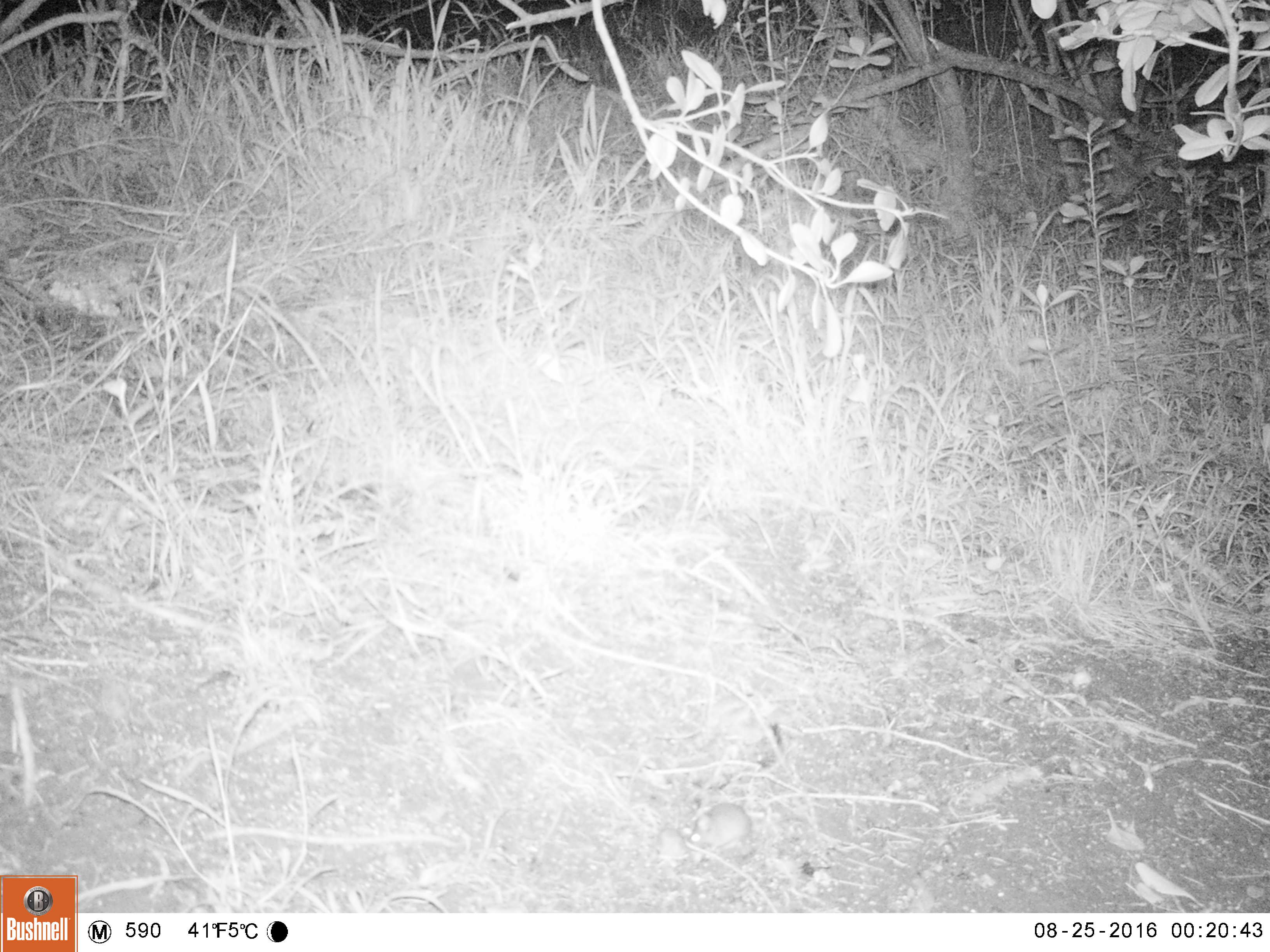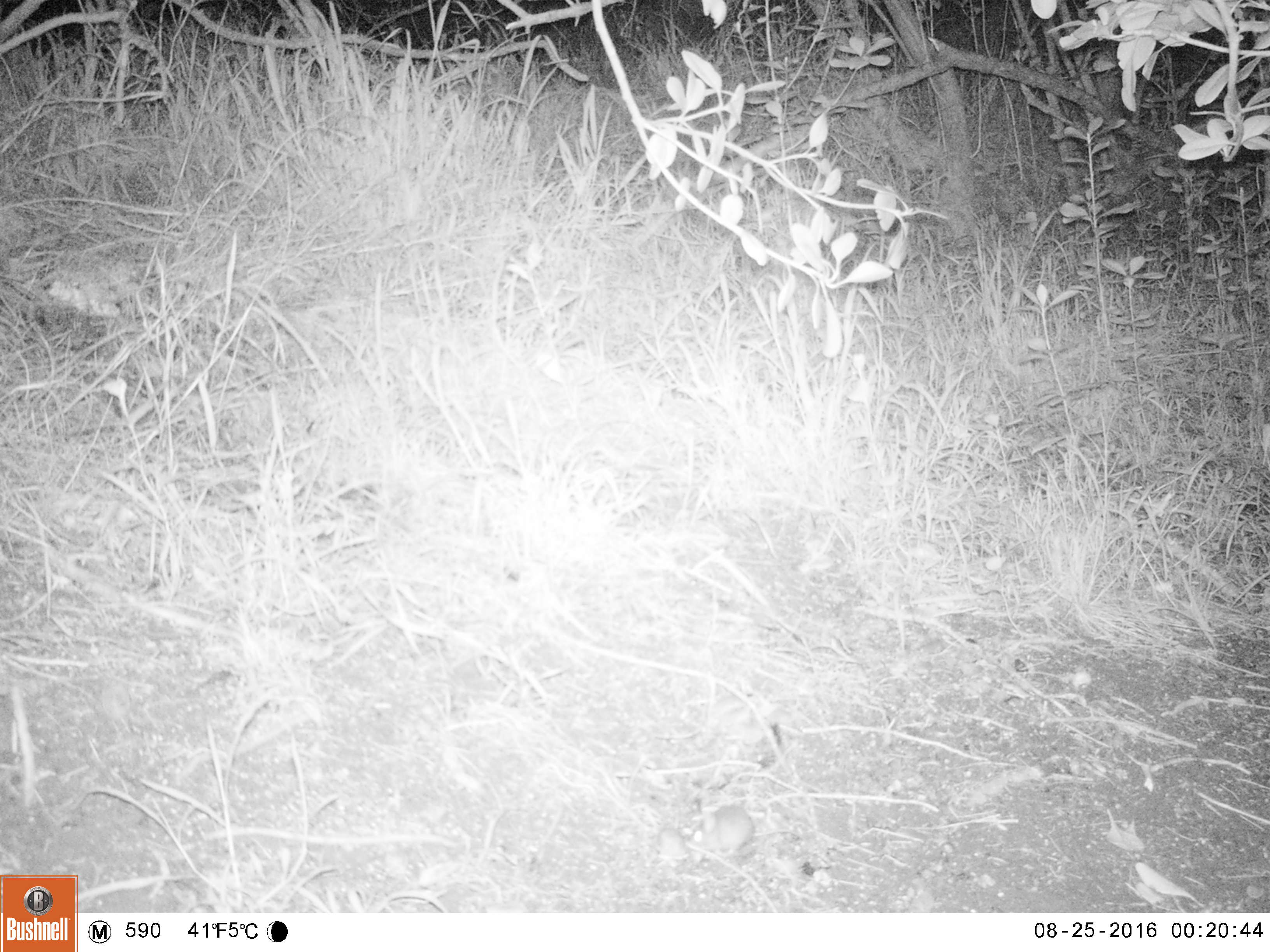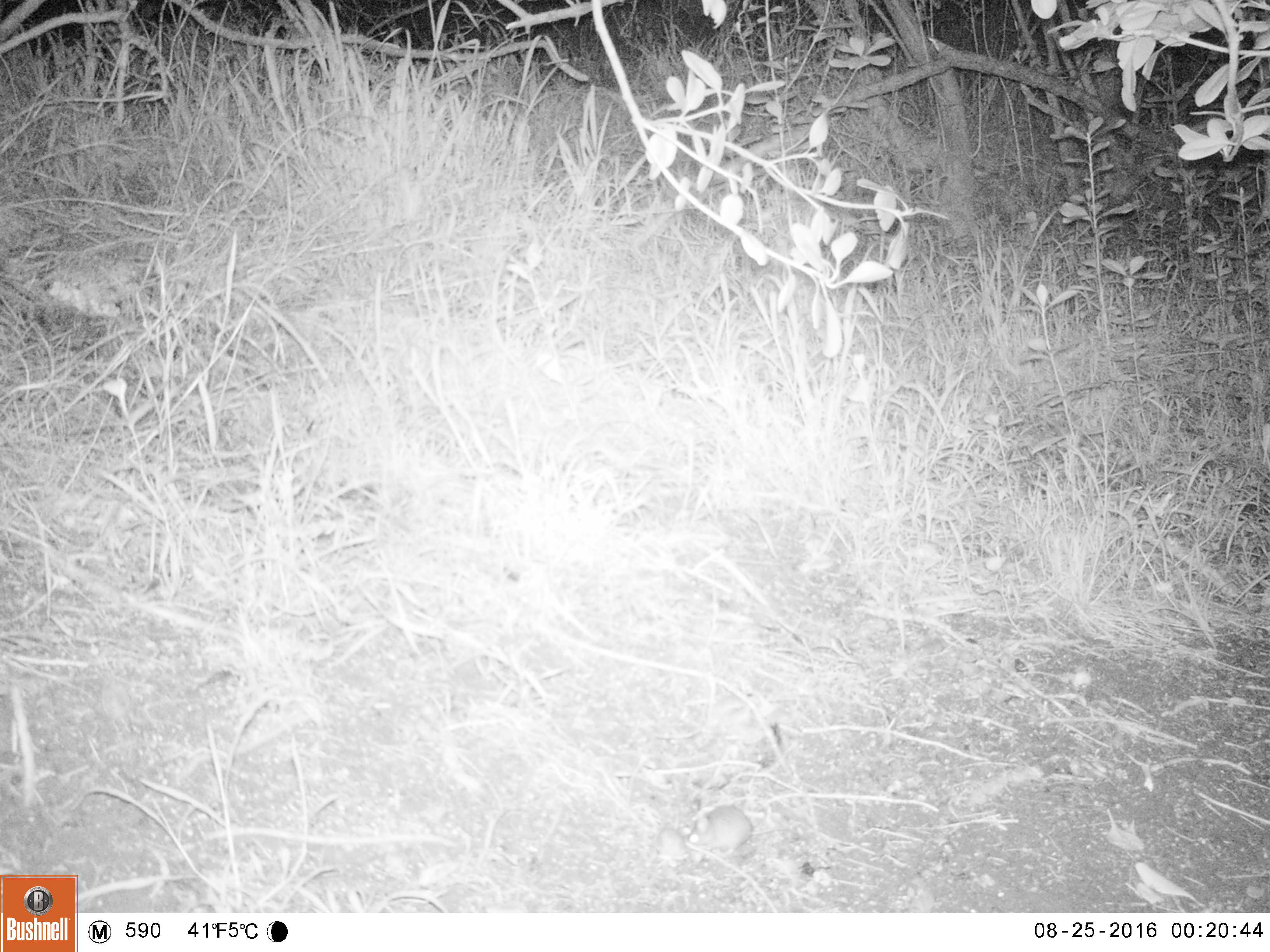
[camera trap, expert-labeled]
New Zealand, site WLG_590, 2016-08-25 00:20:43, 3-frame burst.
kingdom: Animalia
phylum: Chordata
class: Mammalia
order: Rodentia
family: Muridae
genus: Mus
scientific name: Mus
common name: mouse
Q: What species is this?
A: Mouse (Mus).